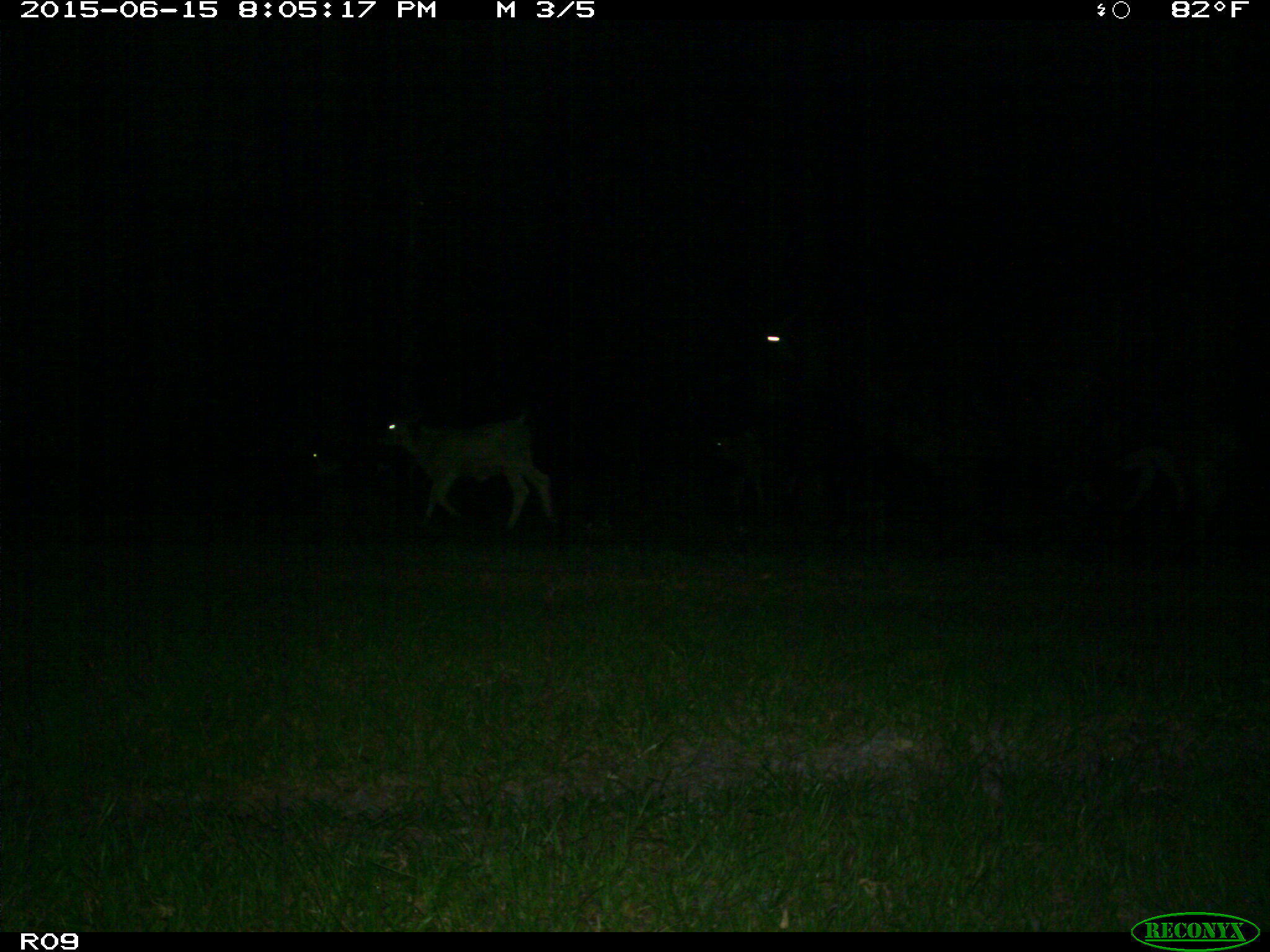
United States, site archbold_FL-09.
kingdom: Animalia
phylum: Chordata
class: Mammalia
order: Artiodactyla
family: Bovidae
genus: Bos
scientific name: Bos taurus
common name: domestic cow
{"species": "Bos taurus (domestic cow)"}